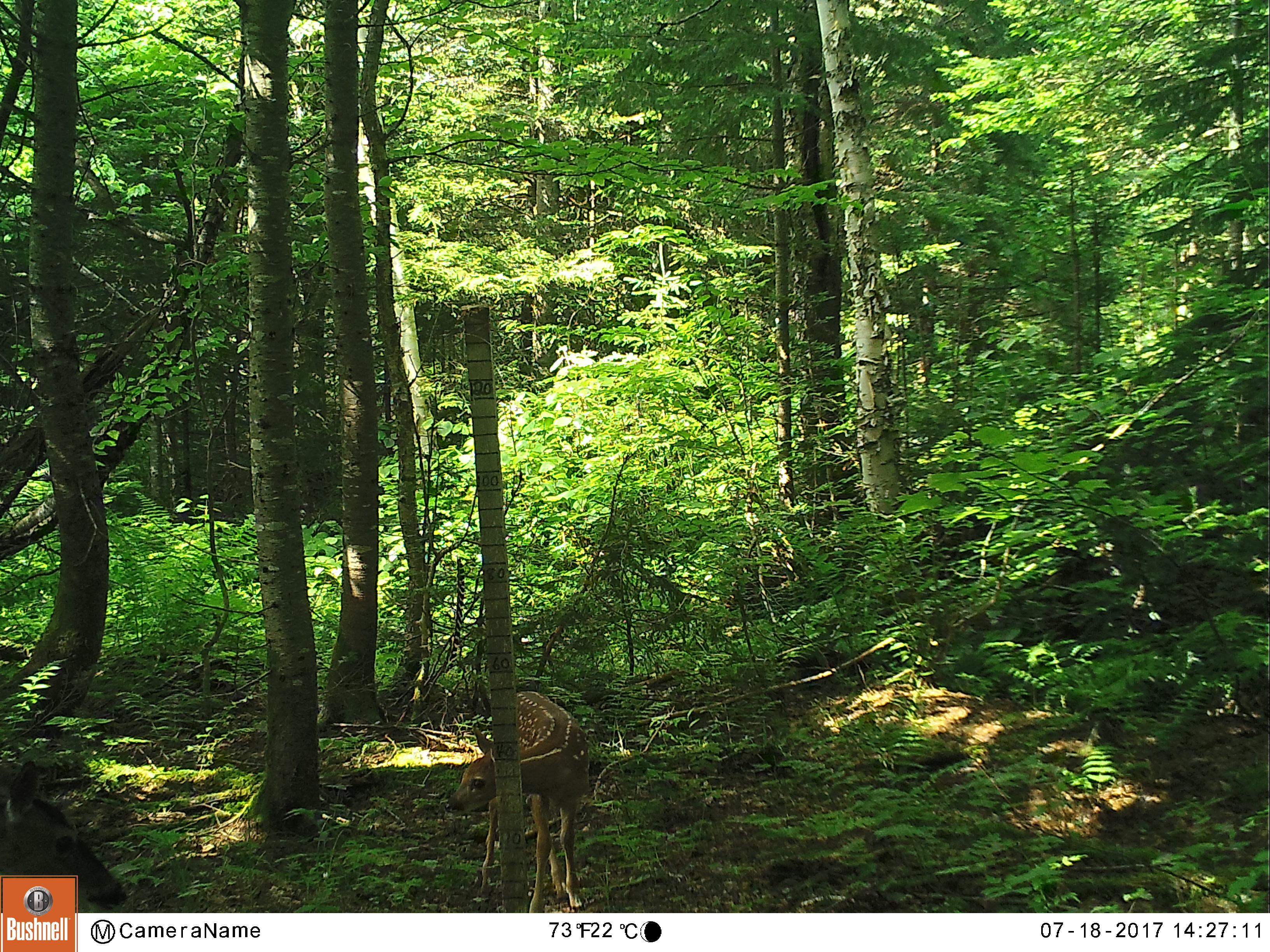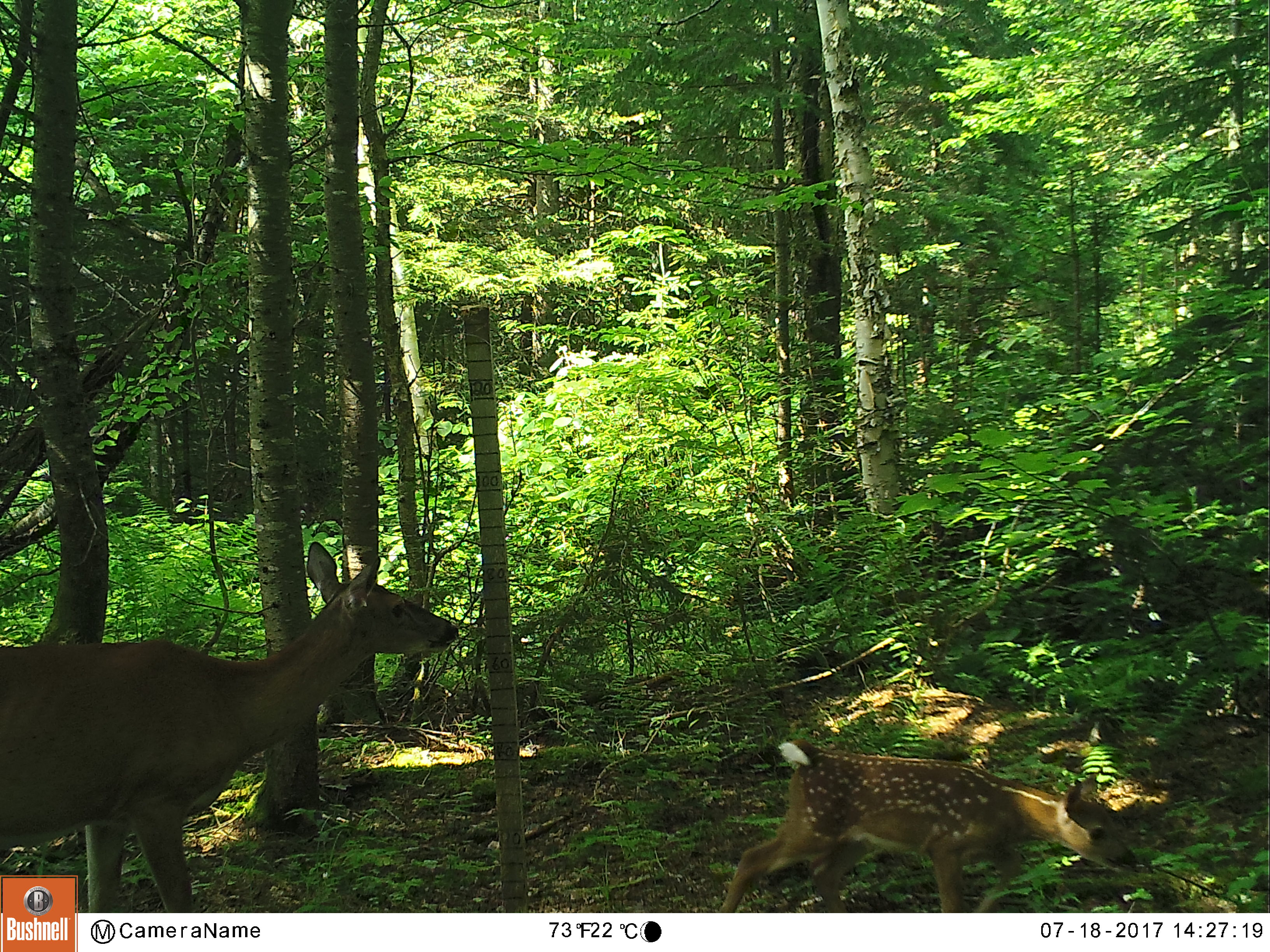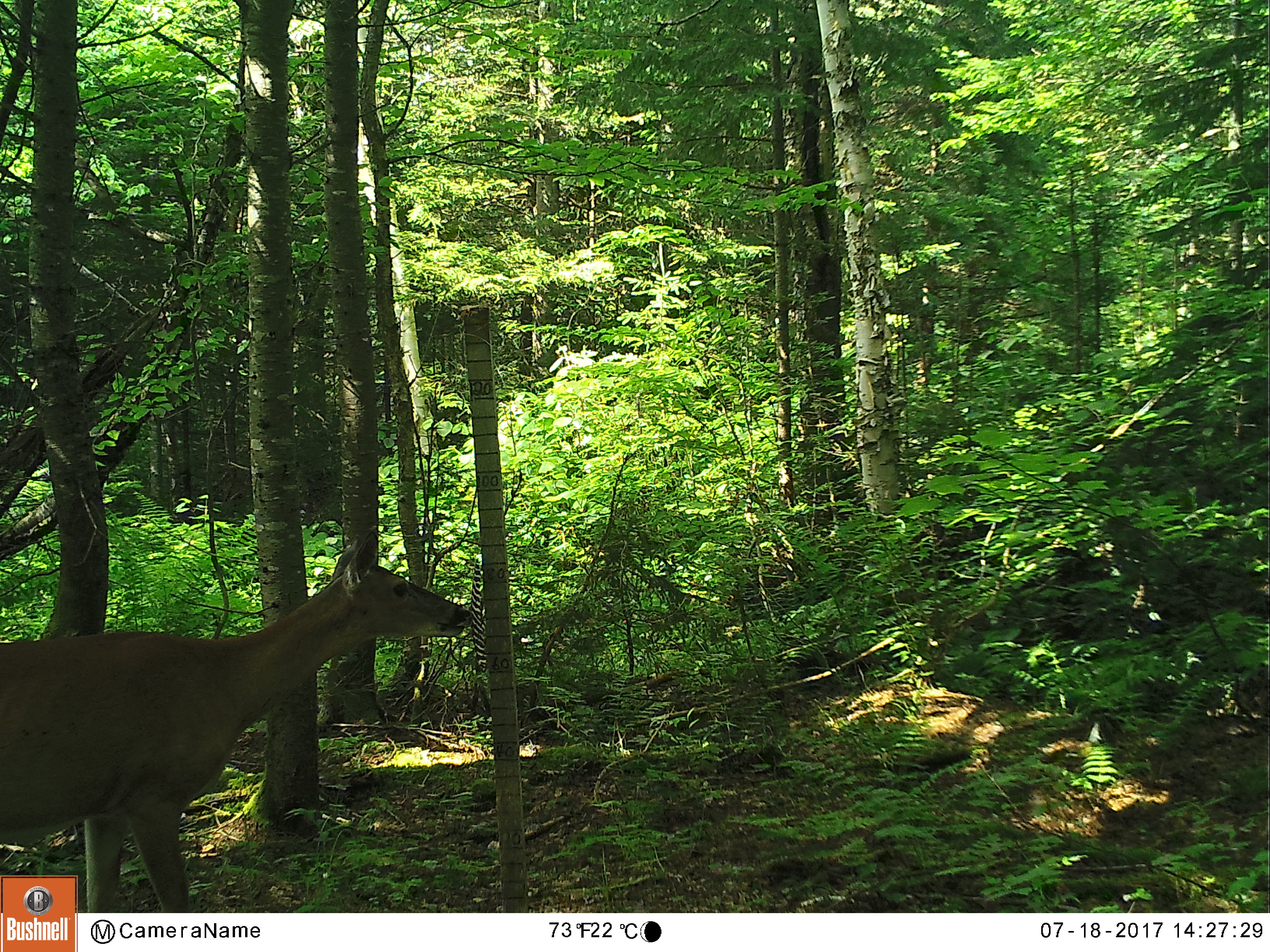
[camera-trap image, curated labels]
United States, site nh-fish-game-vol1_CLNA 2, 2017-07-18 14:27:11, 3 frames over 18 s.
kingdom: Animalia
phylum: Chordata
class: Mammalia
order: Artiodactyla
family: Cervidae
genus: Odocoileus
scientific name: Odocoileus virginianus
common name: white-tailed deer